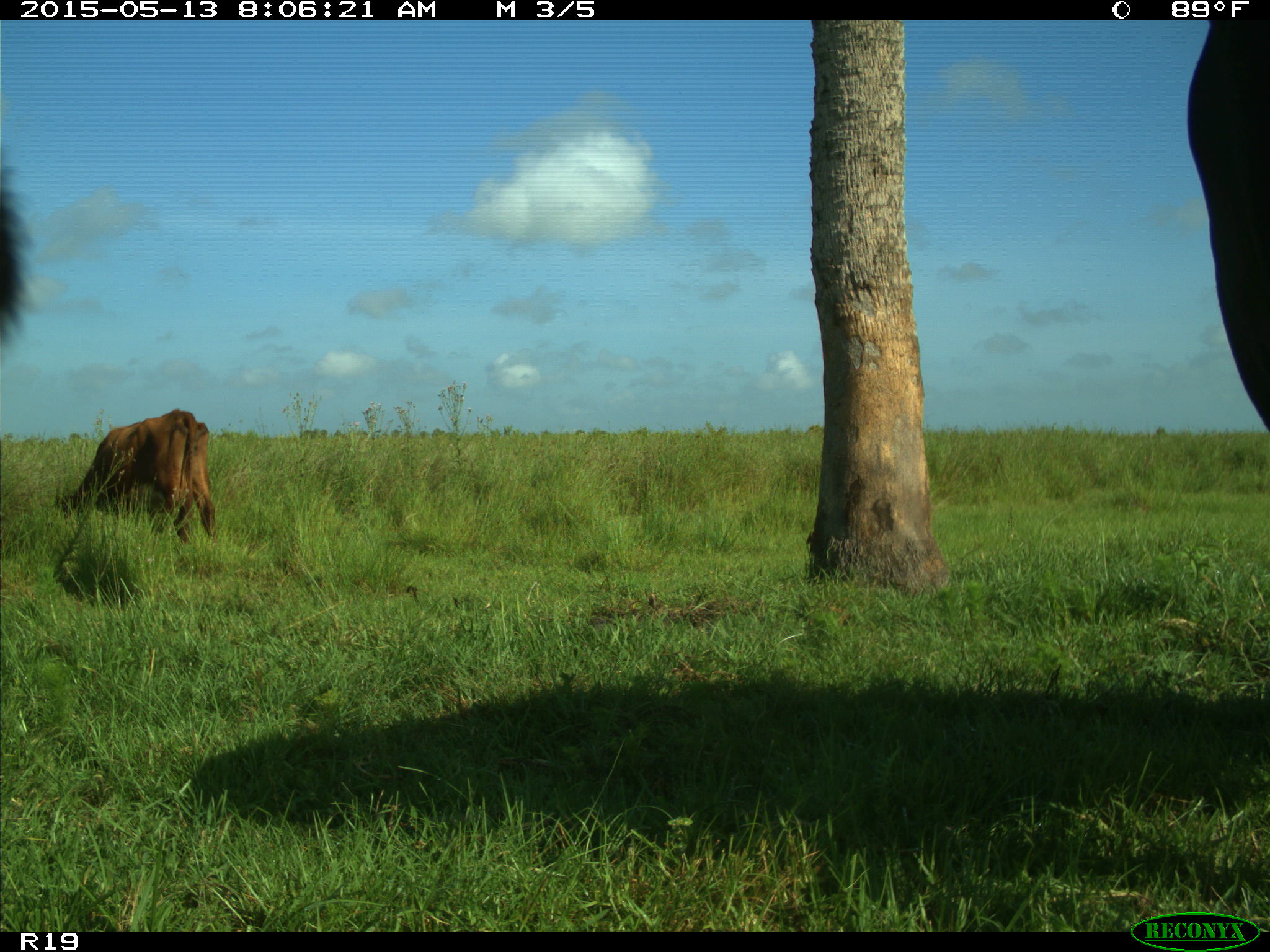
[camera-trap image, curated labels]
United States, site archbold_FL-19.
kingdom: Animalia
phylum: Chordata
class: Mammalia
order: Artiodactyla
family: Bovidae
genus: Bos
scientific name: Bos taurus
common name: domestic cow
Bos taurus (domestic cow).